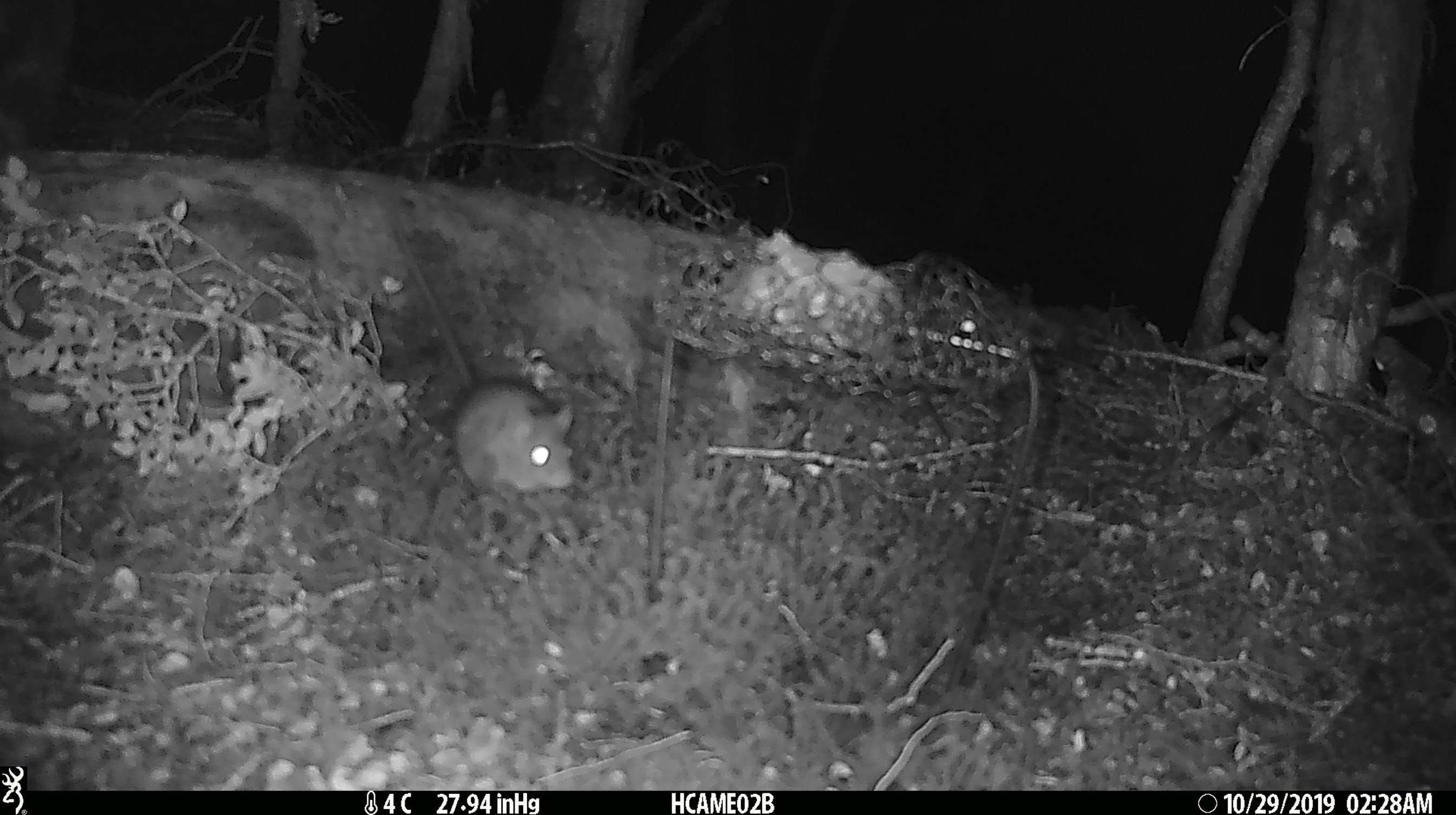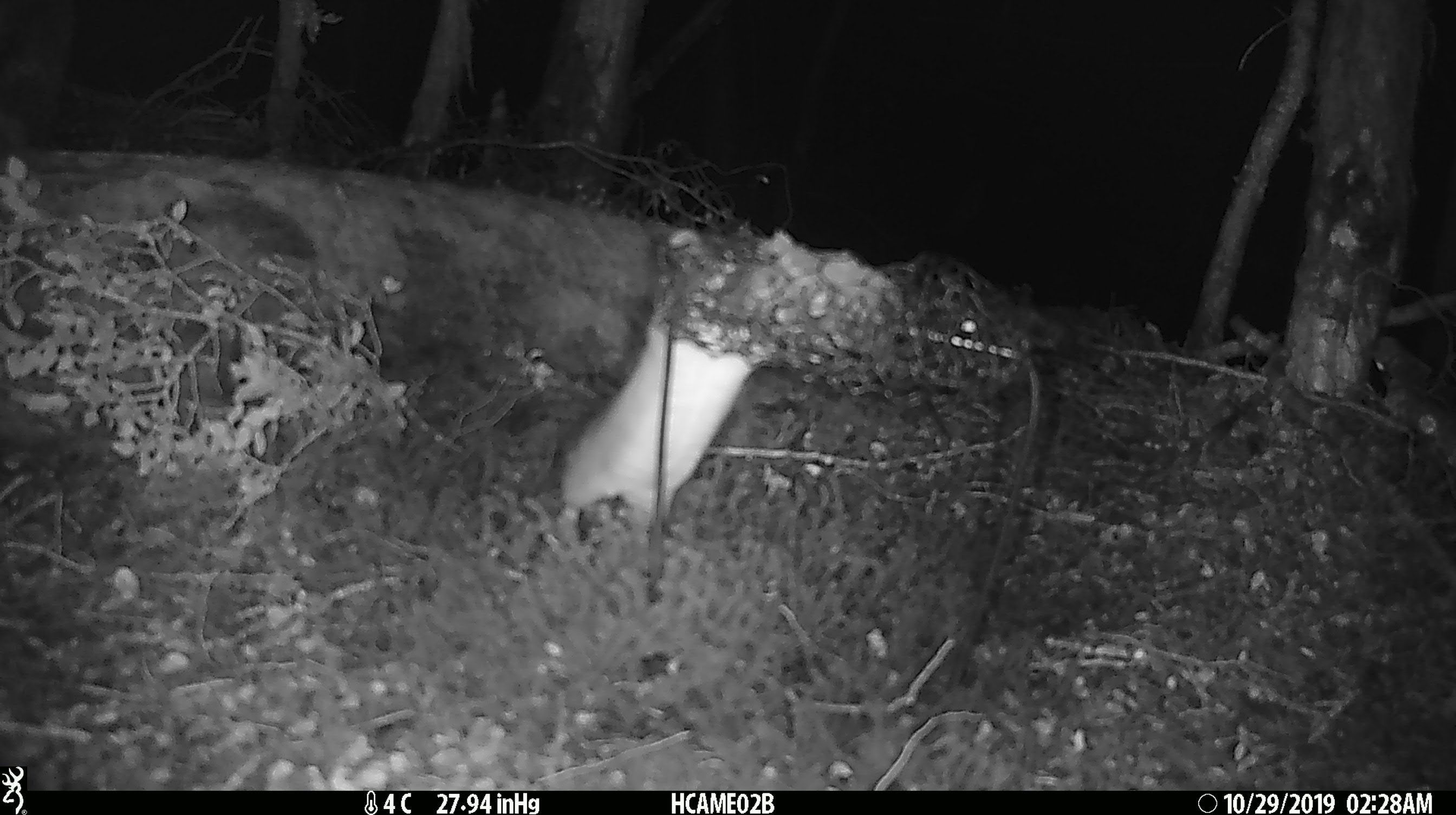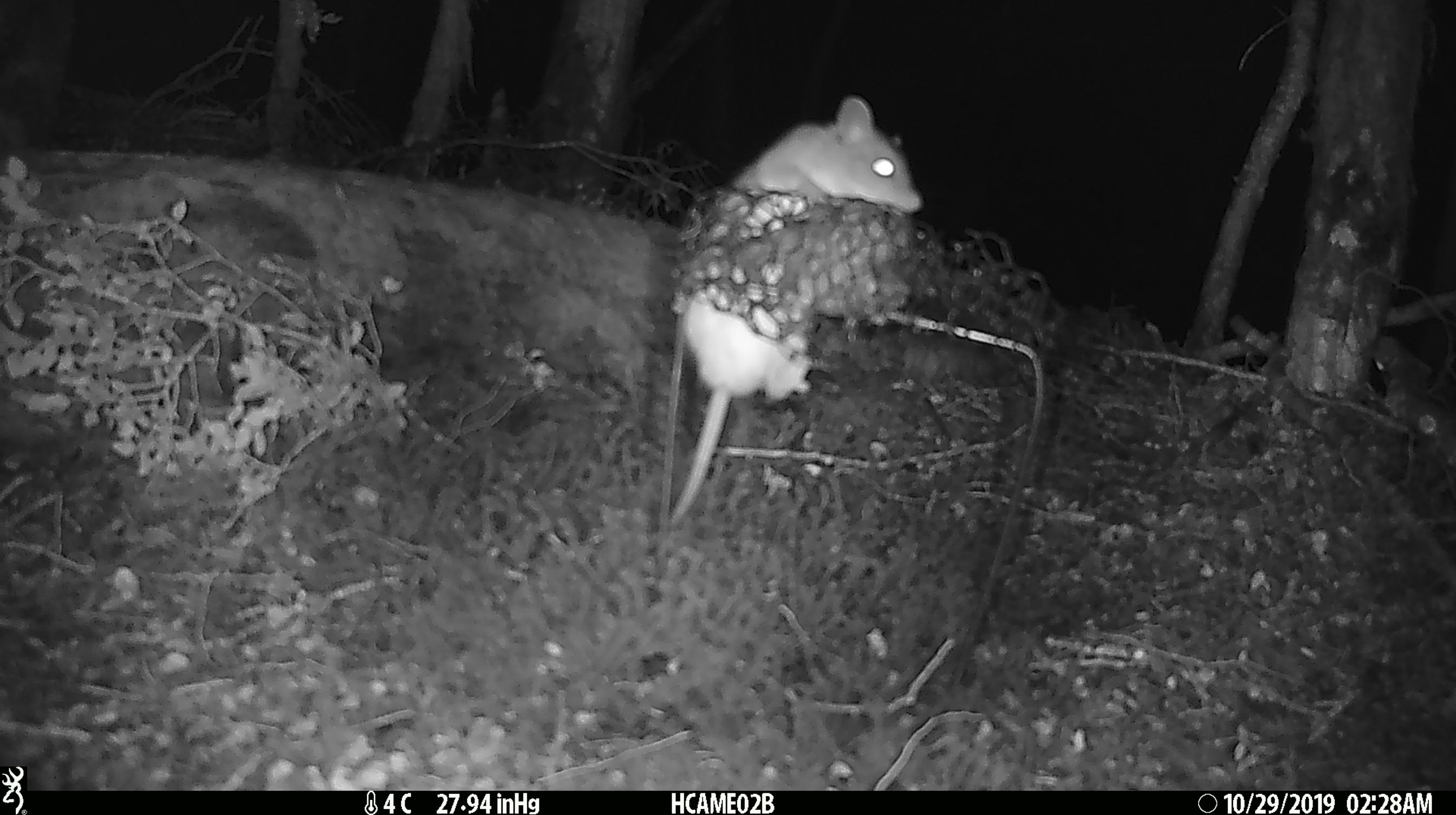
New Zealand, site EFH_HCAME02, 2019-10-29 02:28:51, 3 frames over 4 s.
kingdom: Animalia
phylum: Chordata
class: Mammalia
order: Rodentia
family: Muridae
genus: Rattus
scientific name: Rattus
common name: rat